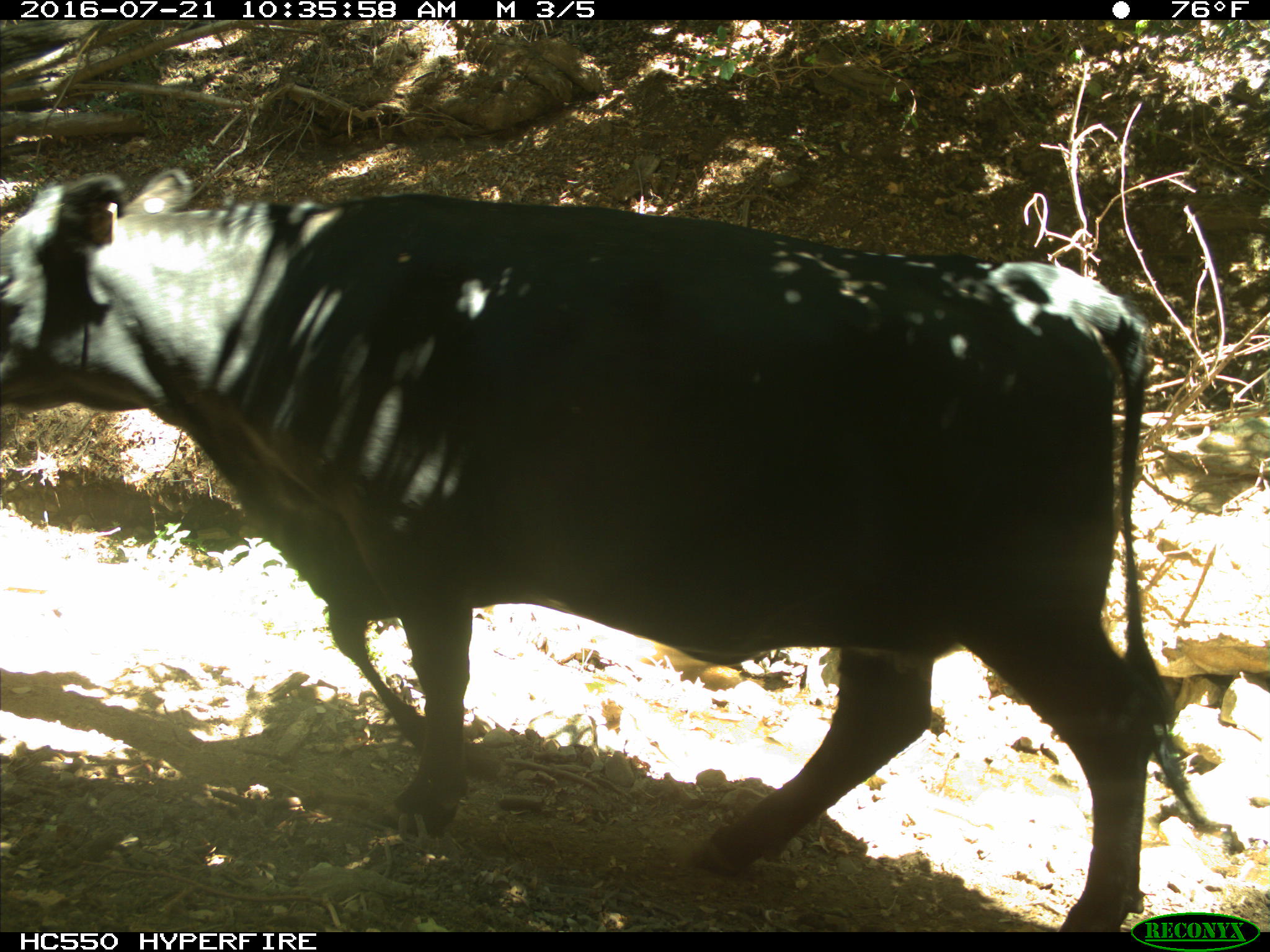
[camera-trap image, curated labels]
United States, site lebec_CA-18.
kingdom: Animalia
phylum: Chordata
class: Mammalia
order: Artiodactyla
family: Bovidae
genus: Bos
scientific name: Bos taurus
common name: domestic cow